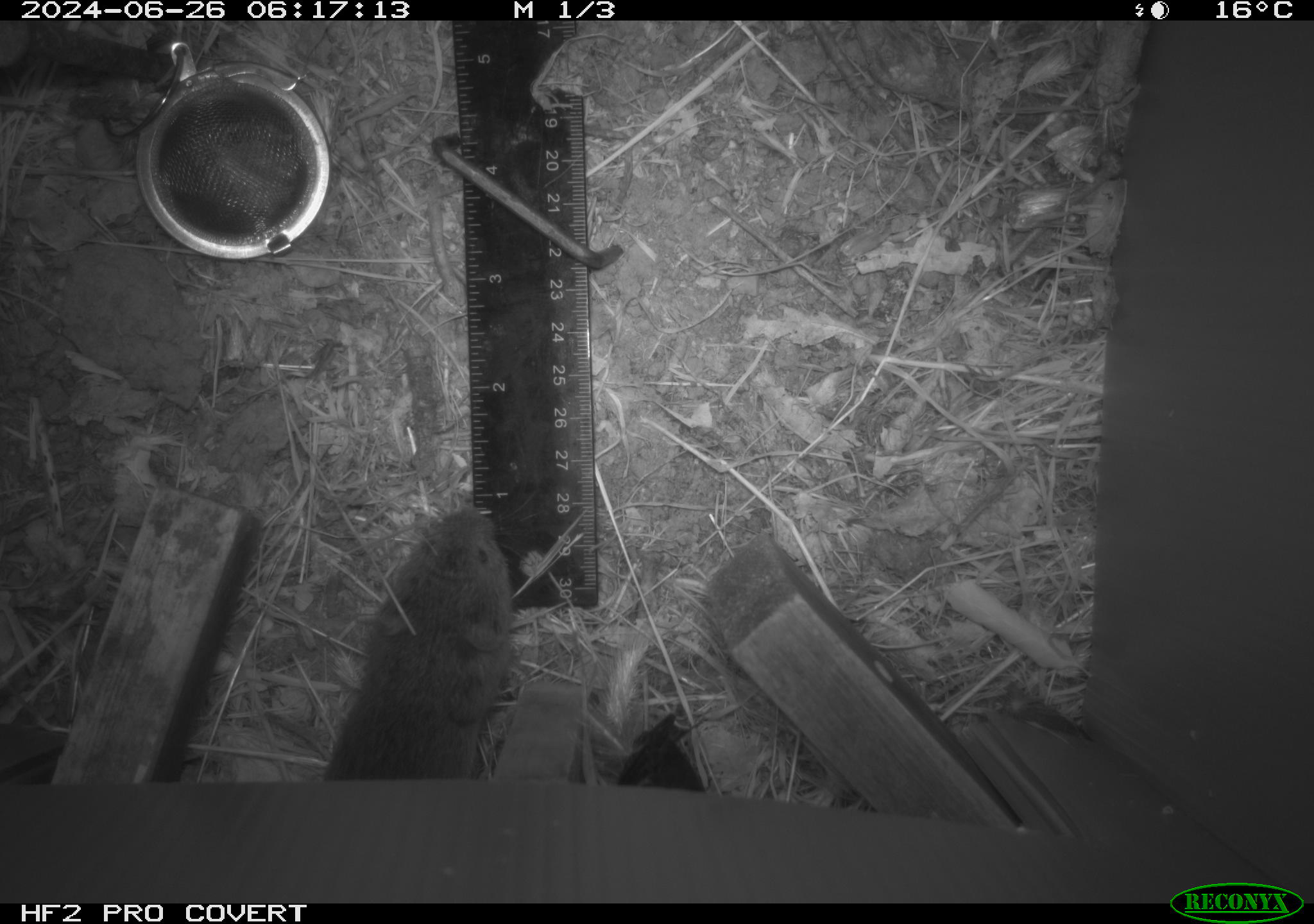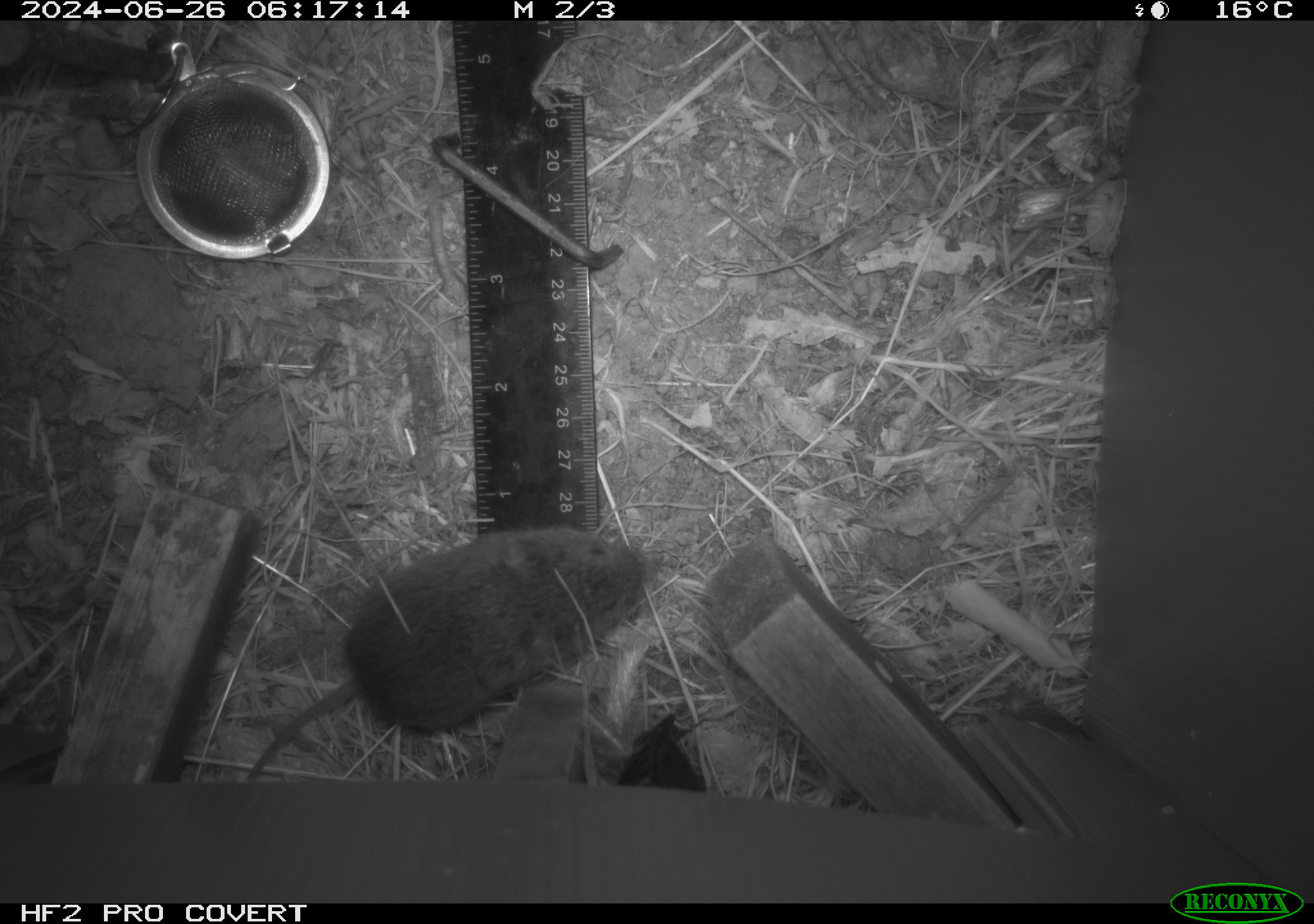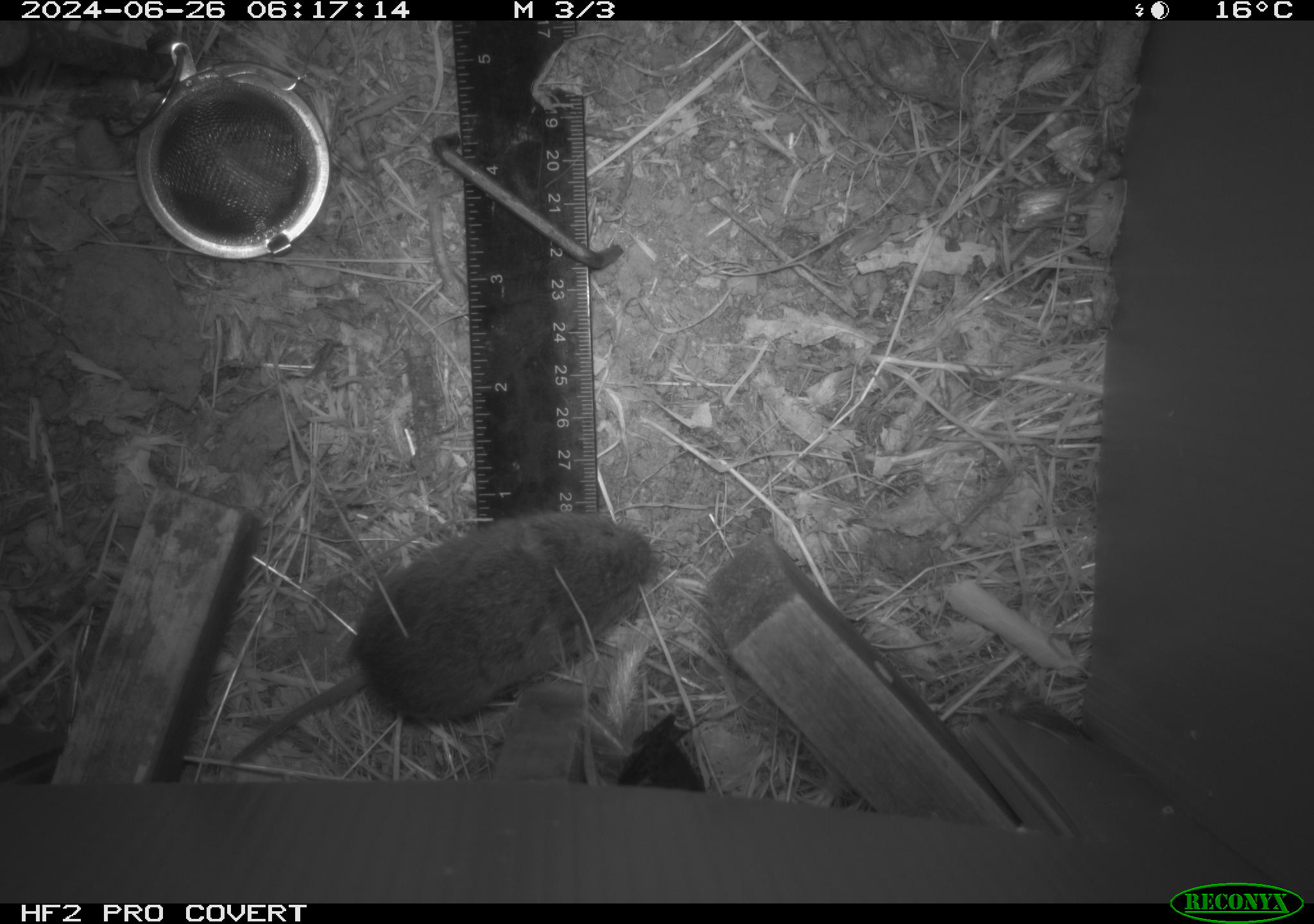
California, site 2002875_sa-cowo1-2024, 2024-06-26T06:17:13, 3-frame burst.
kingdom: Animalia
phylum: Chordata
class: Mammalia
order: Rodentia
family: Cricetidae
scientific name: Arvicolinae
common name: voles, lemmings, and muskrats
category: arvicolinae subfamily